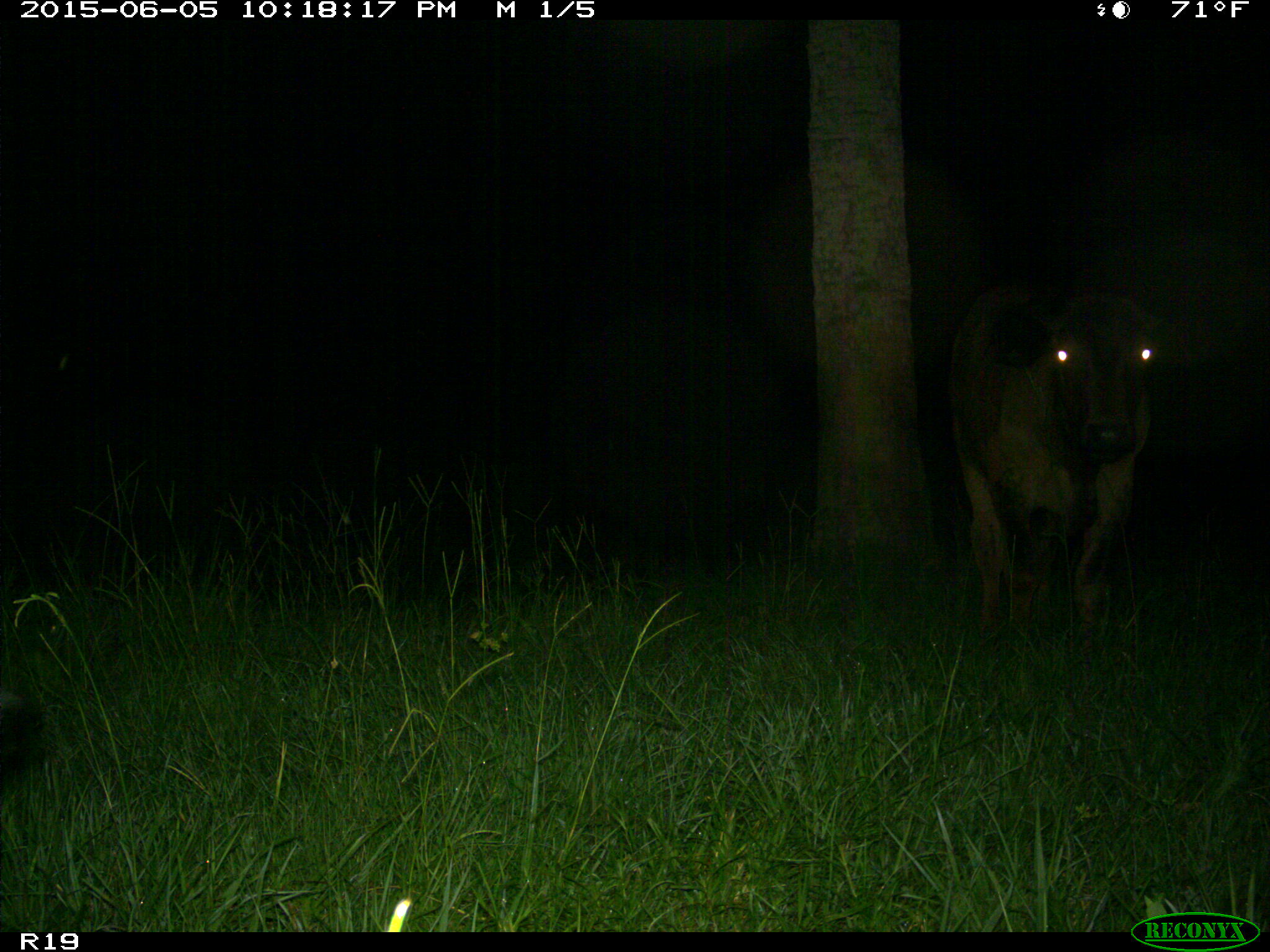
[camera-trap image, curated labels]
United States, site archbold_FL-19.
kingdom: Animalia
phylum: Chordata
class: Mammalia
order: Artiodactyla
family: Bovidae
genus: Bos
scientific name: Bos taurus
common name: domestic cow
Bos taurus (domestic cow).